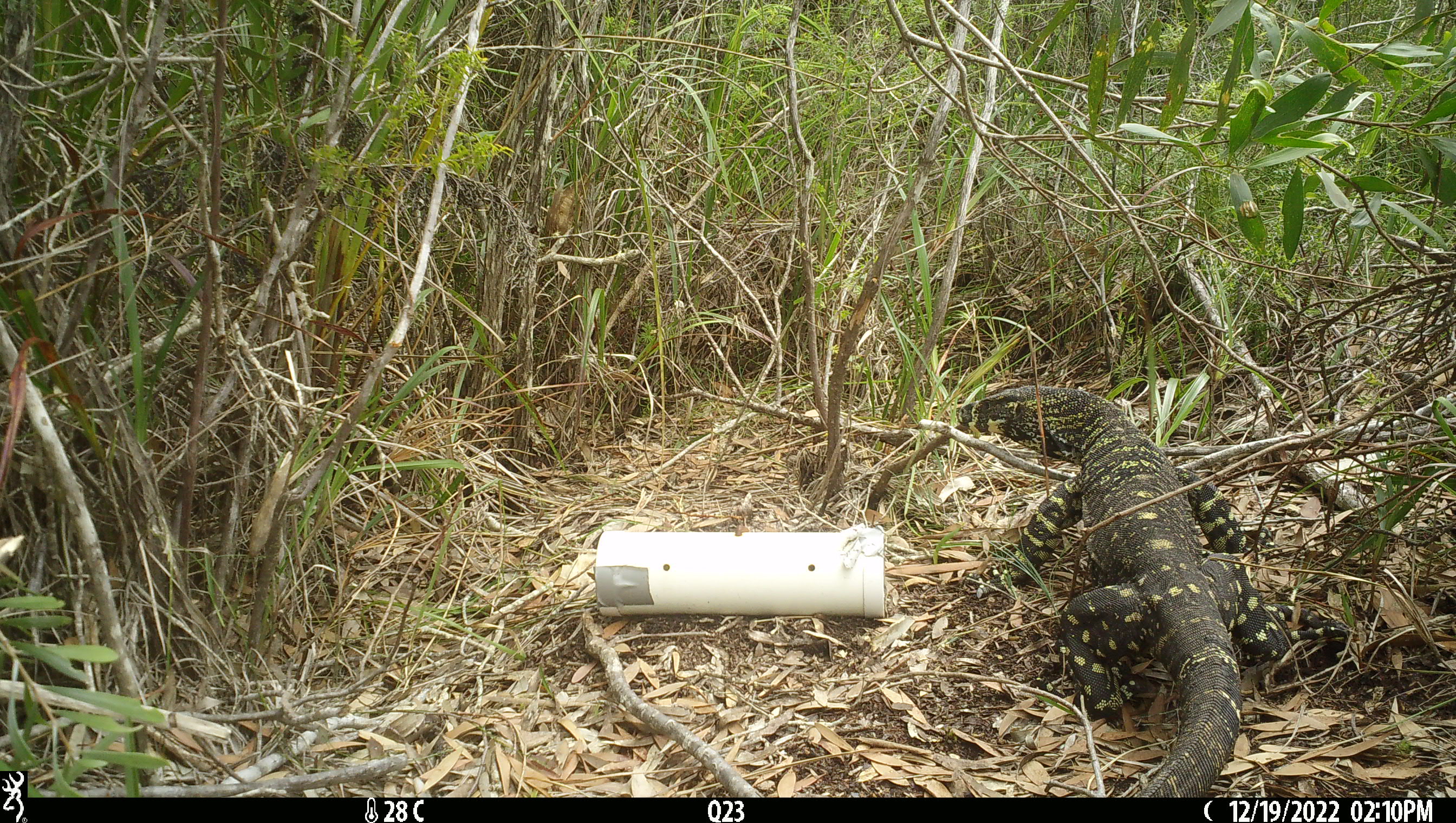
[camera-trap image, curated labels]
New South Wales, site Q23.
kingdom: Animalia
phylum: Chordata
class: Reptilia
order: Squamata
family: Varanidae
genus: Varanus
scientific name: Varanus varius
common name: lace monitor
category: goanna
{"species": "goanna (lace monitor) (Varanus varius)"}